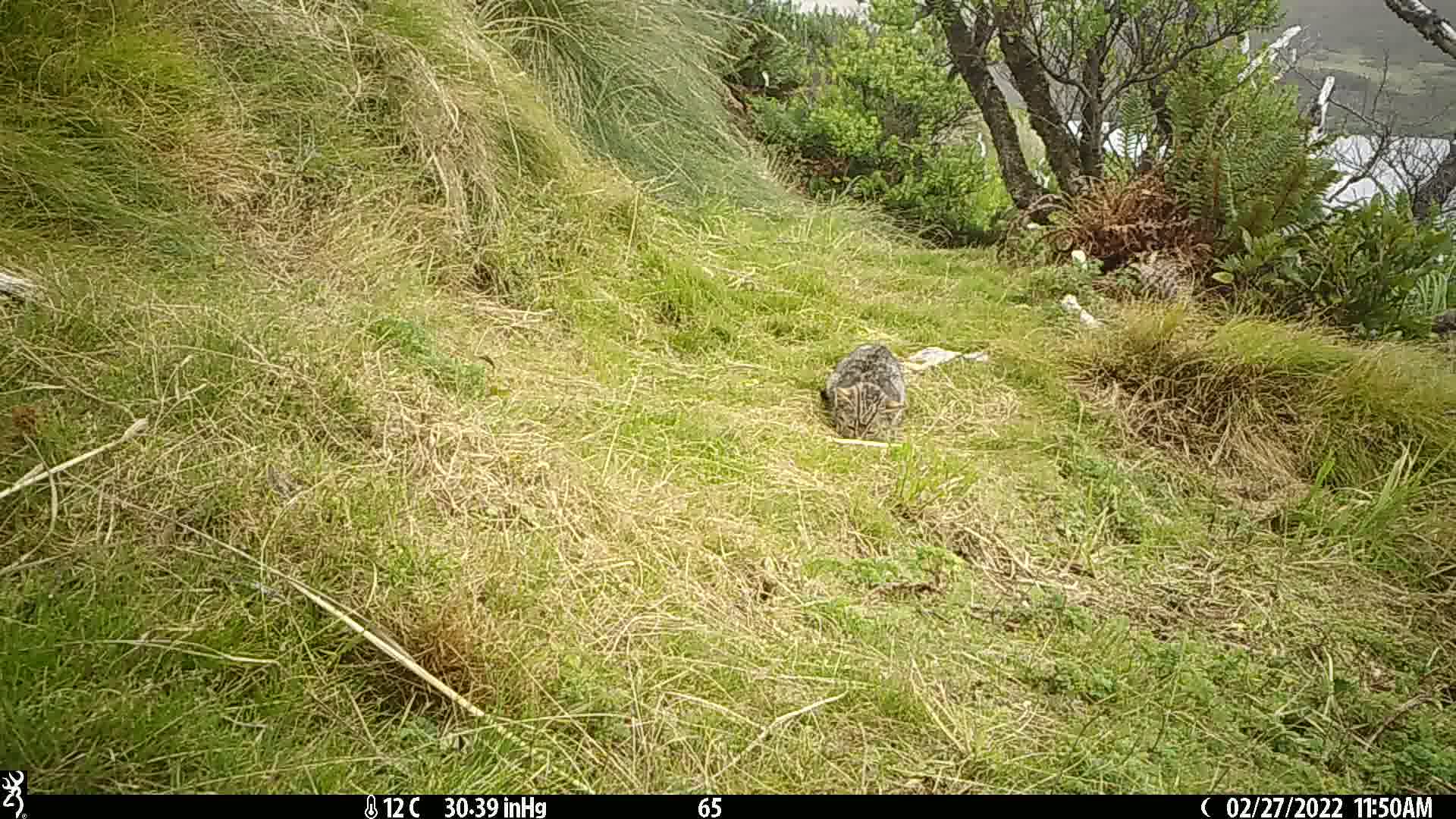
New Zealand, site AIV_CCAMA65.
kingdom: Animalia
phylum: Chordata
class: Mammalia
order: Carnivora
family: Felidae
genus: Felis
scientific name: Felis catus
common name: domestic cat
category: cat